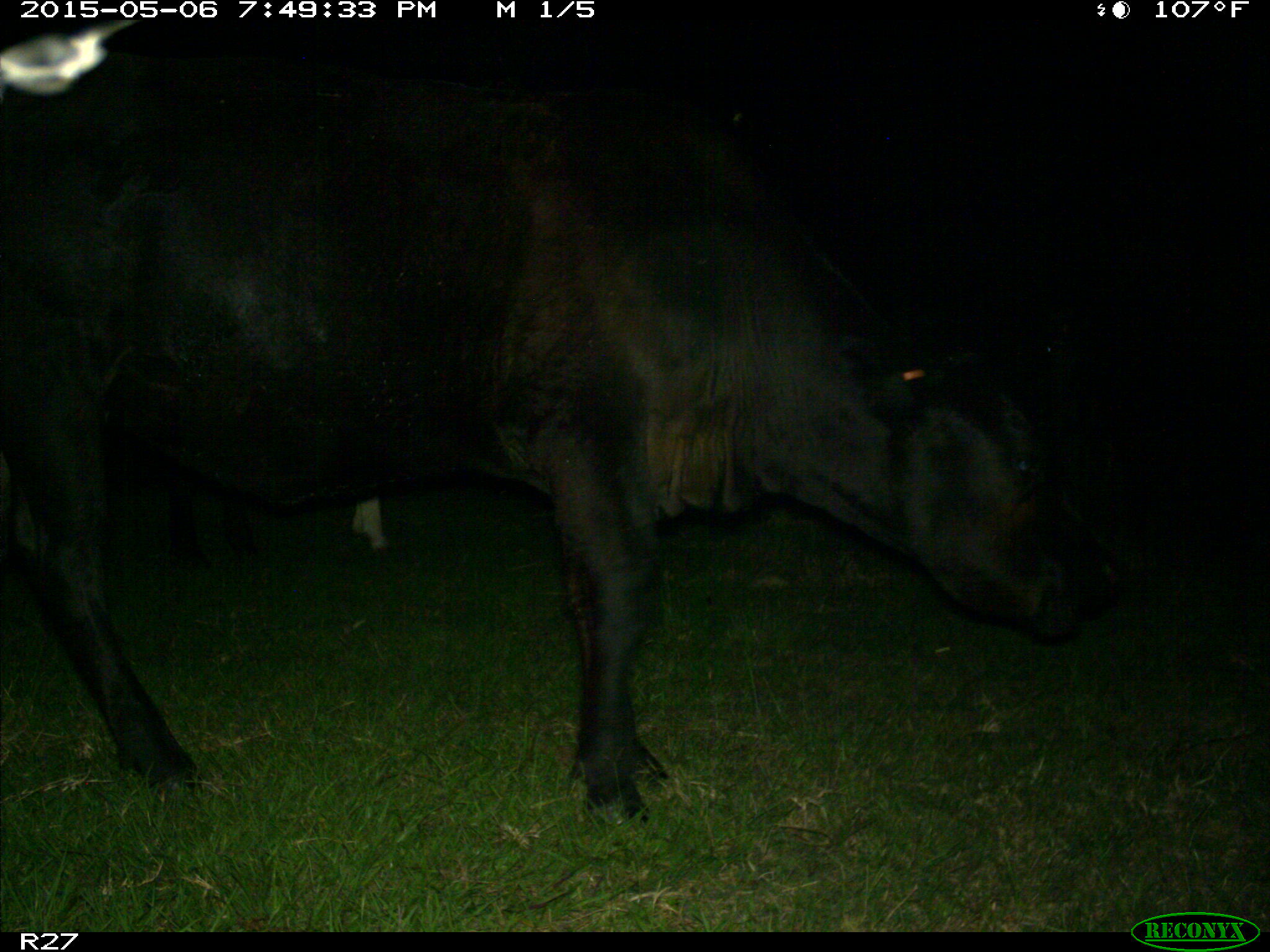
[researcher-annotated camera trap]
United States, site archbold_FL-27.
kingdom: Animalia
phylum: Chordata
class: Mammalia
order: Artiodactyla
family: Bovidae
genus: Bos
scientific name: Bos taurus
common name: domestic cow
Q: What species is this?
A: Bos taurus (domestic cow).